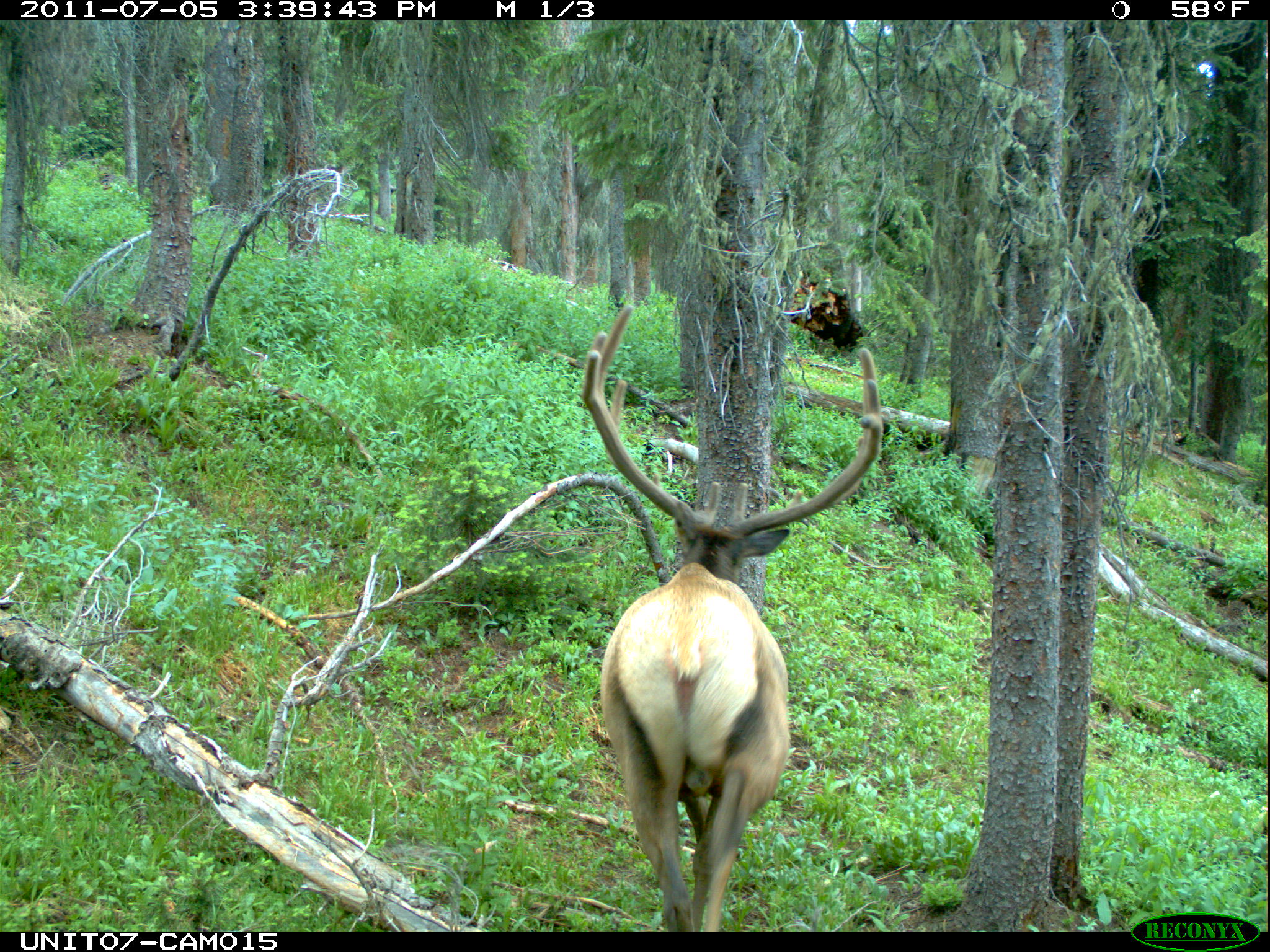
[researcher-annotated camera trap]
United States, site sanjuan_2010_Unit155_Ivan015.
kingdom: Animalia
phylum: Chordata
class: Mammalia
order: Artiodactyla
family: Cervidae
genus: Cervus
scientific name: Cervus elaphus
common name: red deer